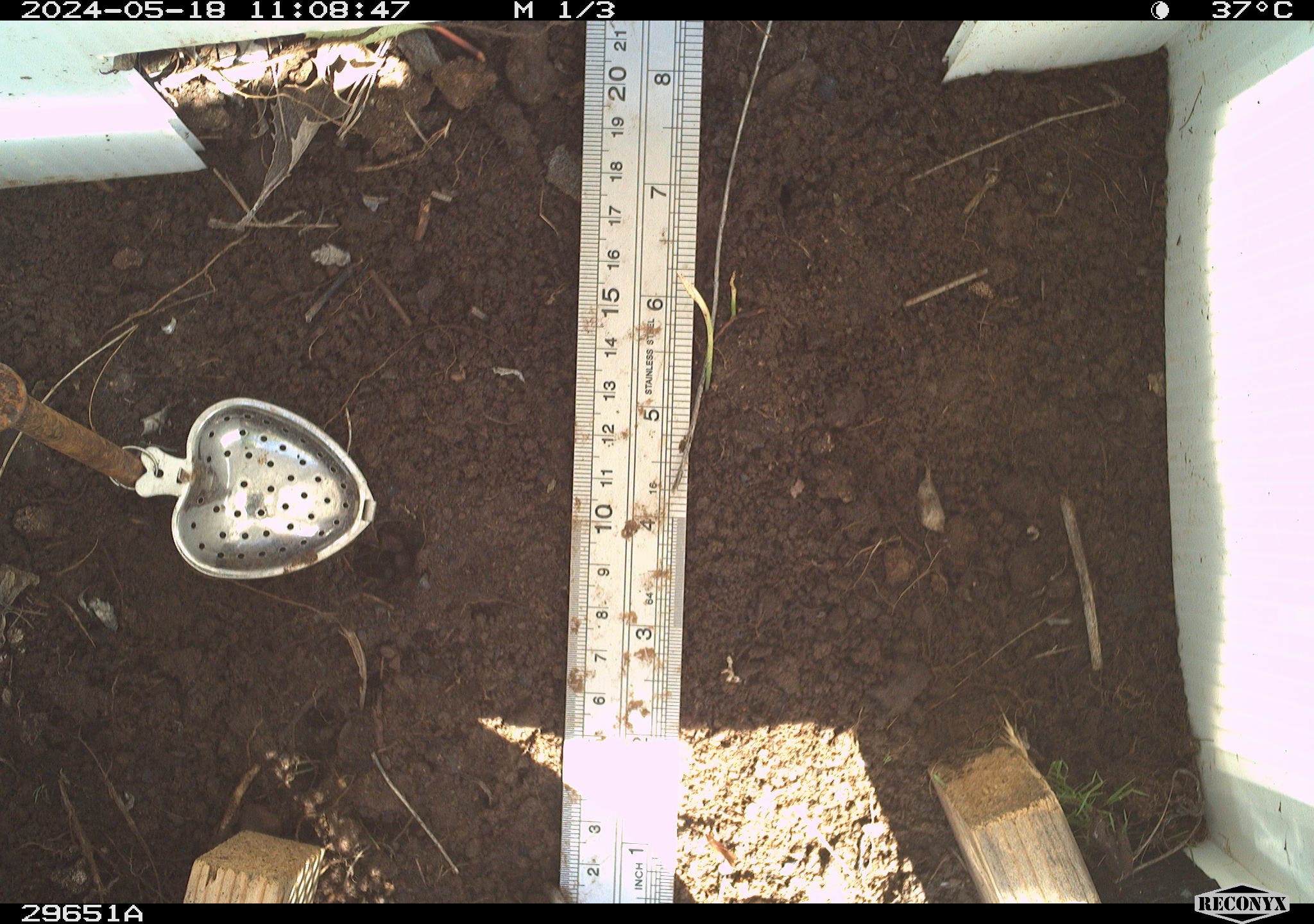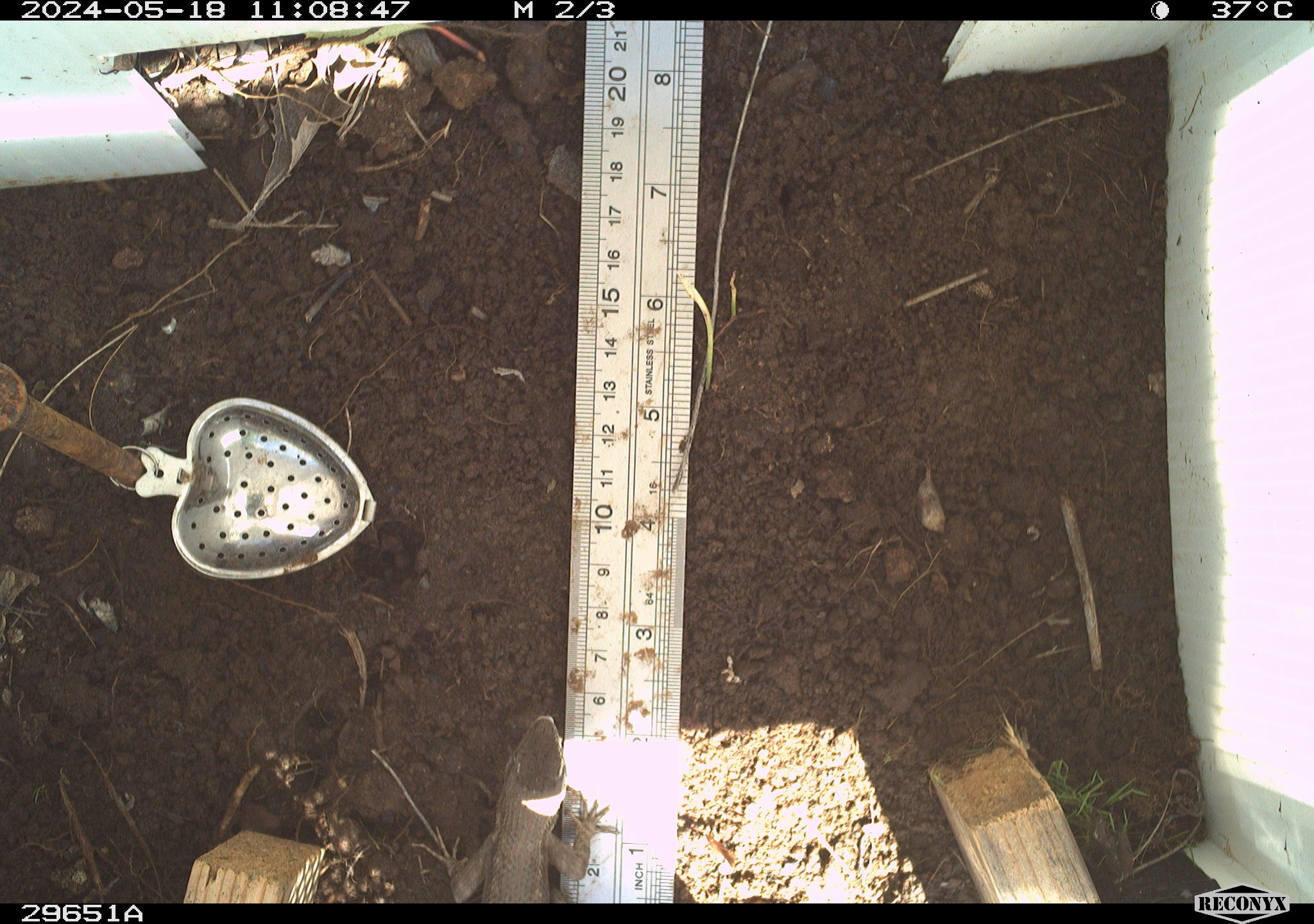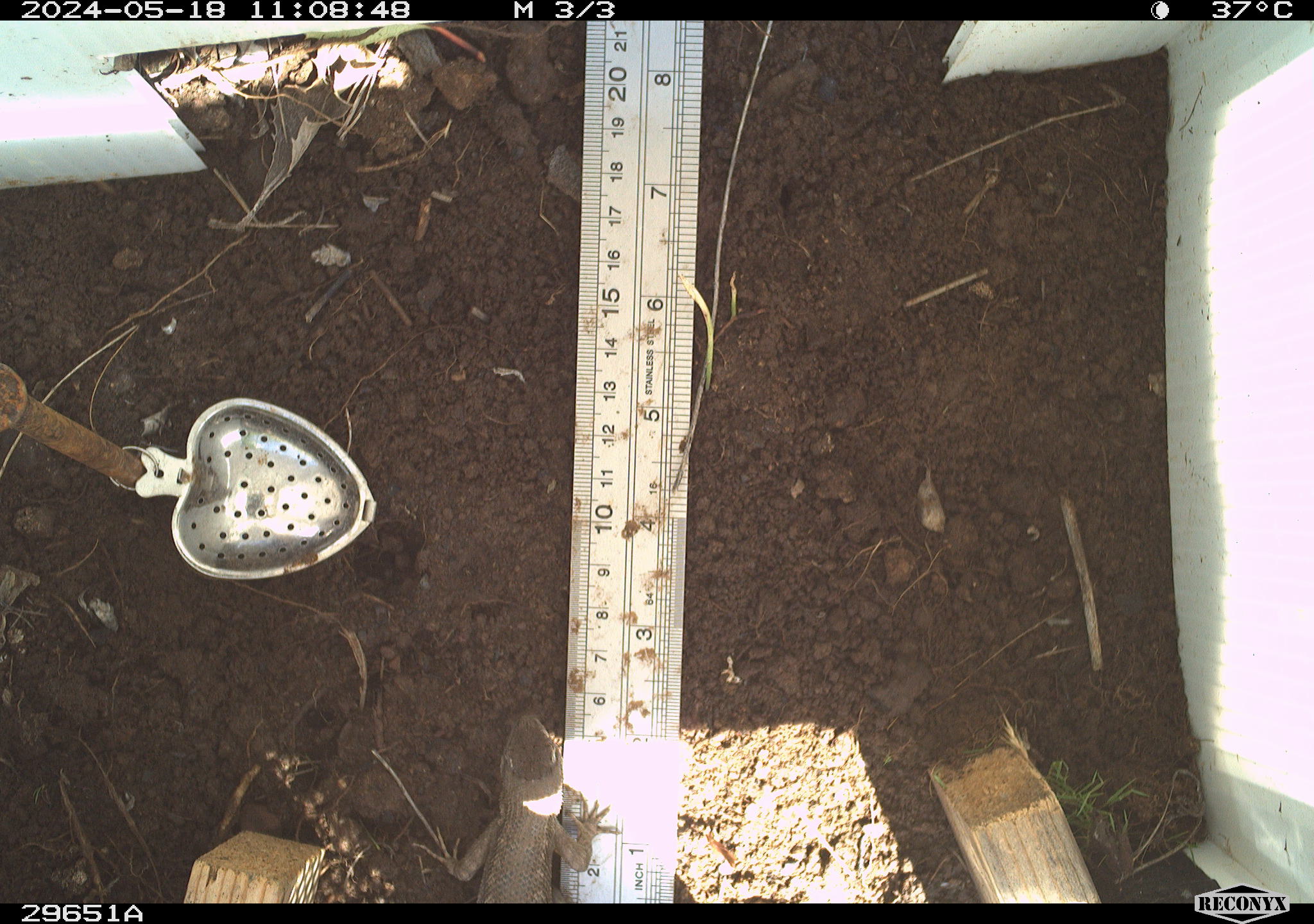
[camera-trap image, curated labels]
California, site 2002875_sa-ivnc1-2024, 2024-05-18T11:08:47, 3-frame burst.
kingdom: Animalia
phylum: Chordata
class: Reptilia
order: Squamata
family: Phrynosomatidae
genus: Sceloporus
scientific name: Sceloporus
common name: spiny lizards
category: sceloporus species